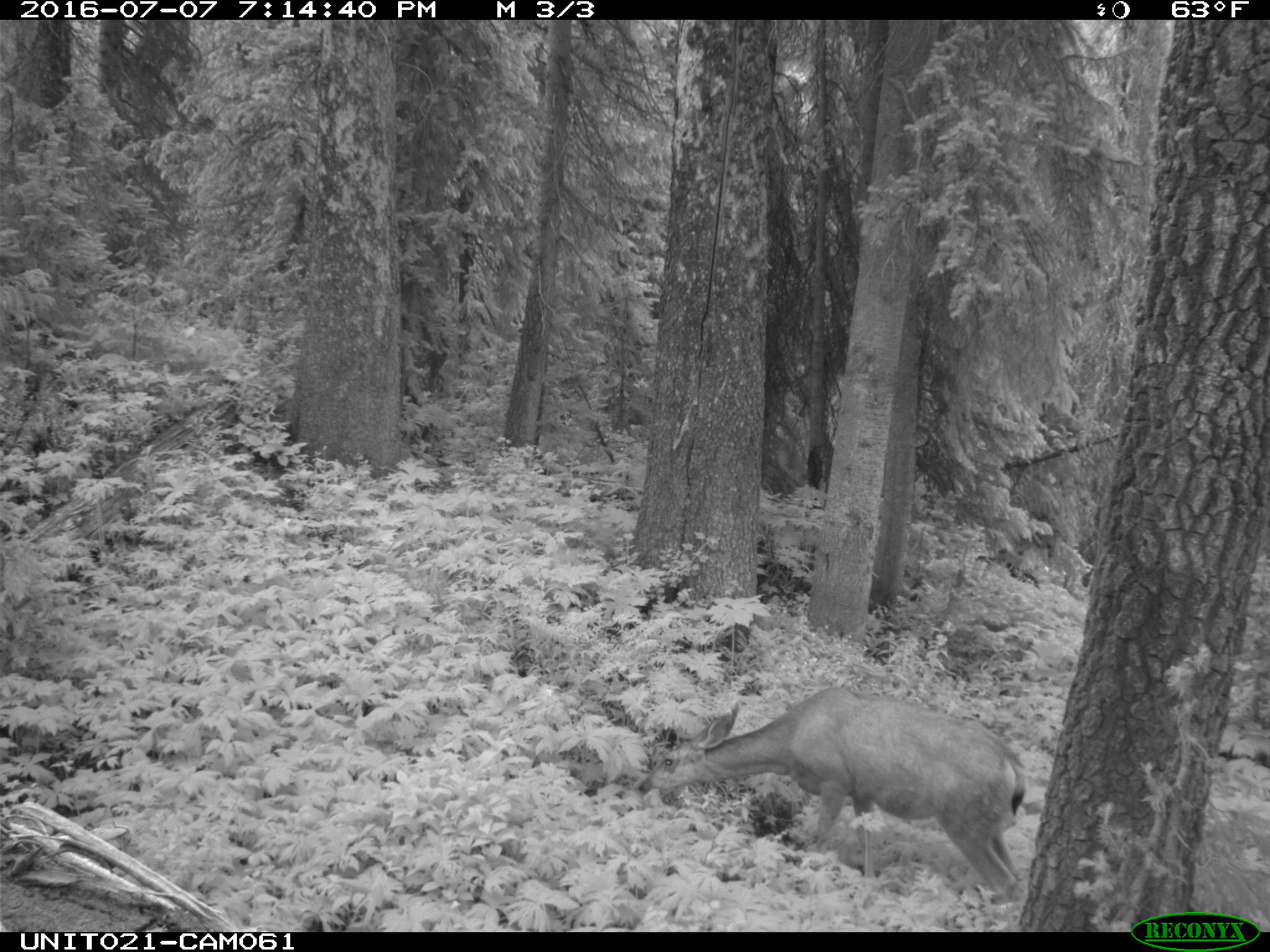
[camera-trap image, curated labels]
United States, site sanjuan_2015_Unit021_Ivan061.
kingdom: Animalia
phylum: Chordata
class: Mammalia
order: Artiodactyla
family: Cervidae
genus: Odocoileus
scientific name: Odocoileus hemionus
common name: mule deer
Odocoileus hemionus (mule deer).